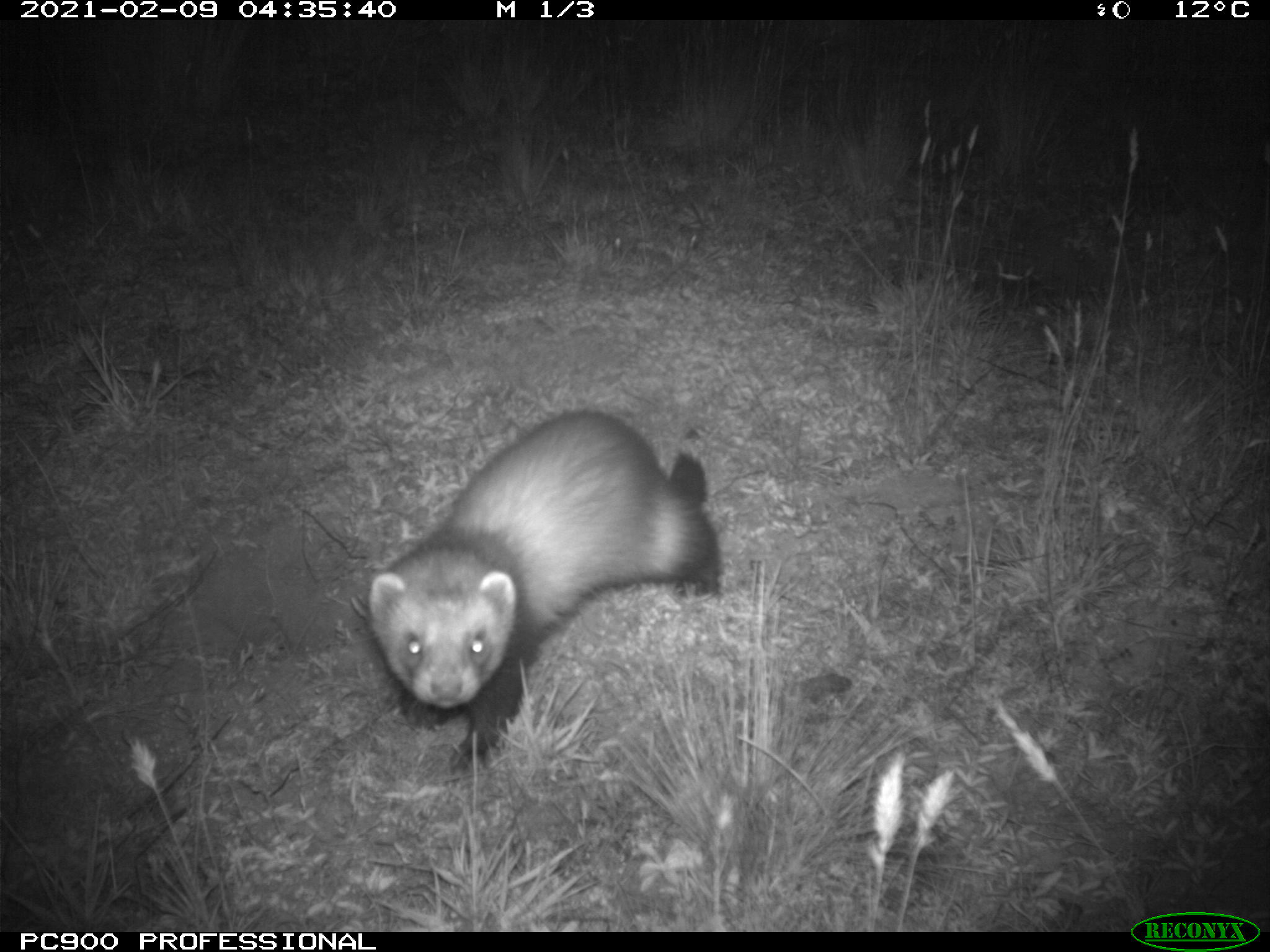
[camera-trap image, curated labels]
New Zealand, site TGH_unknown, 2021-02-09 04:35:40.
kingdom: Animalia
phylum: Chordata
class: Mammalia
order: Carnivora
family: Mustelidae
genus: Mustela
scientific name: Mustela furo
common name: ferret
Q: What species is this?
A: Ferret (Mustela furo).